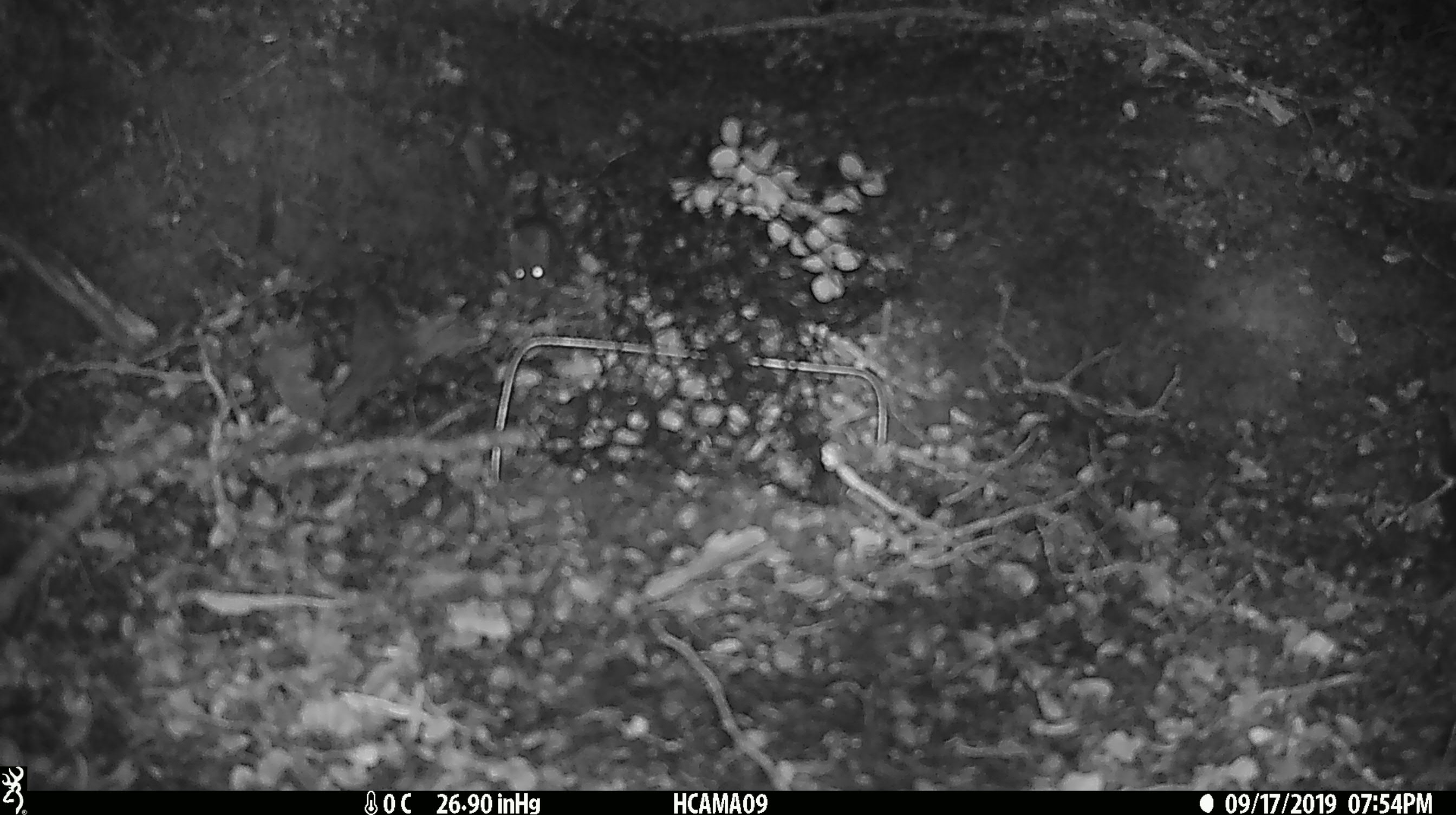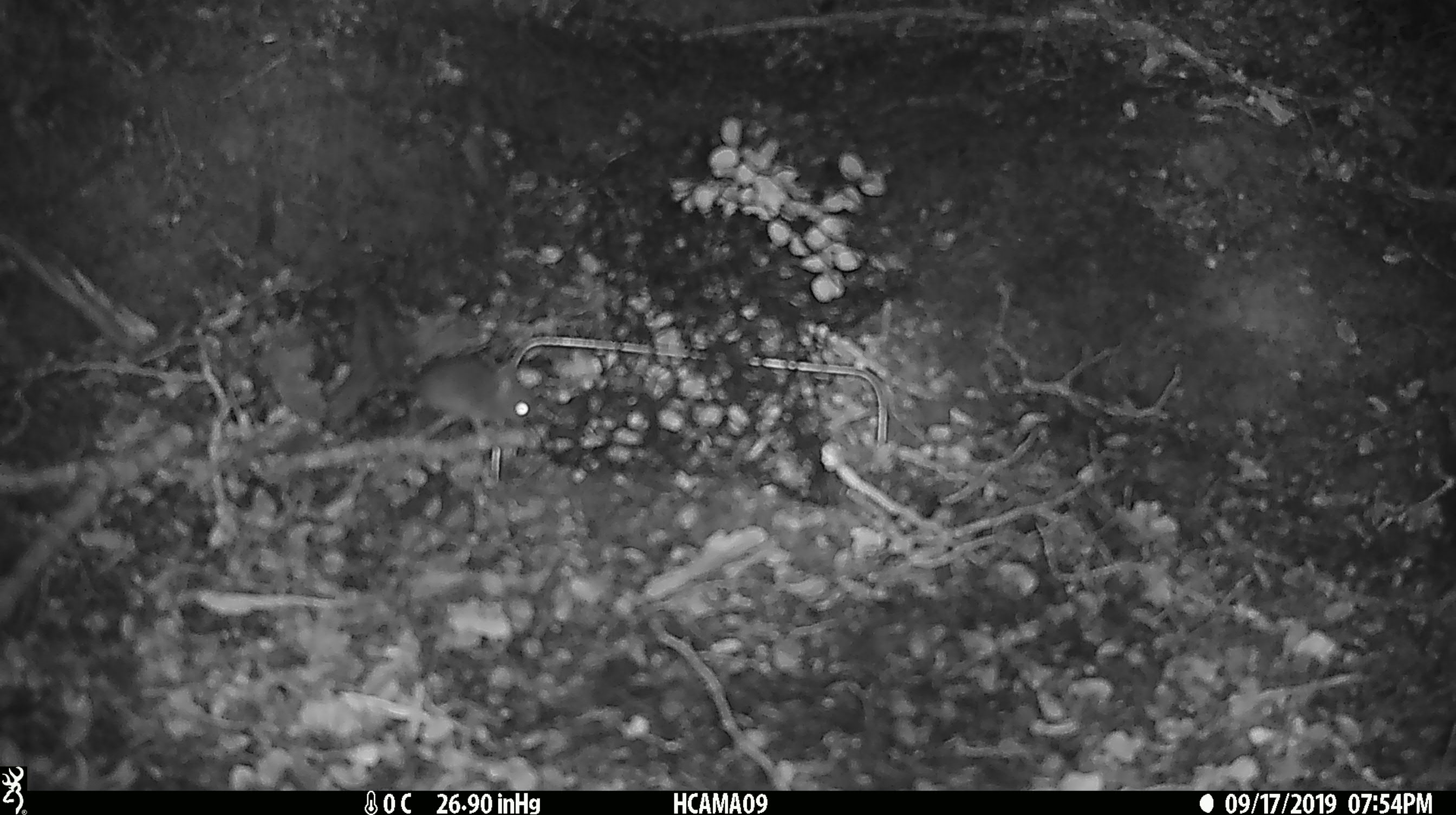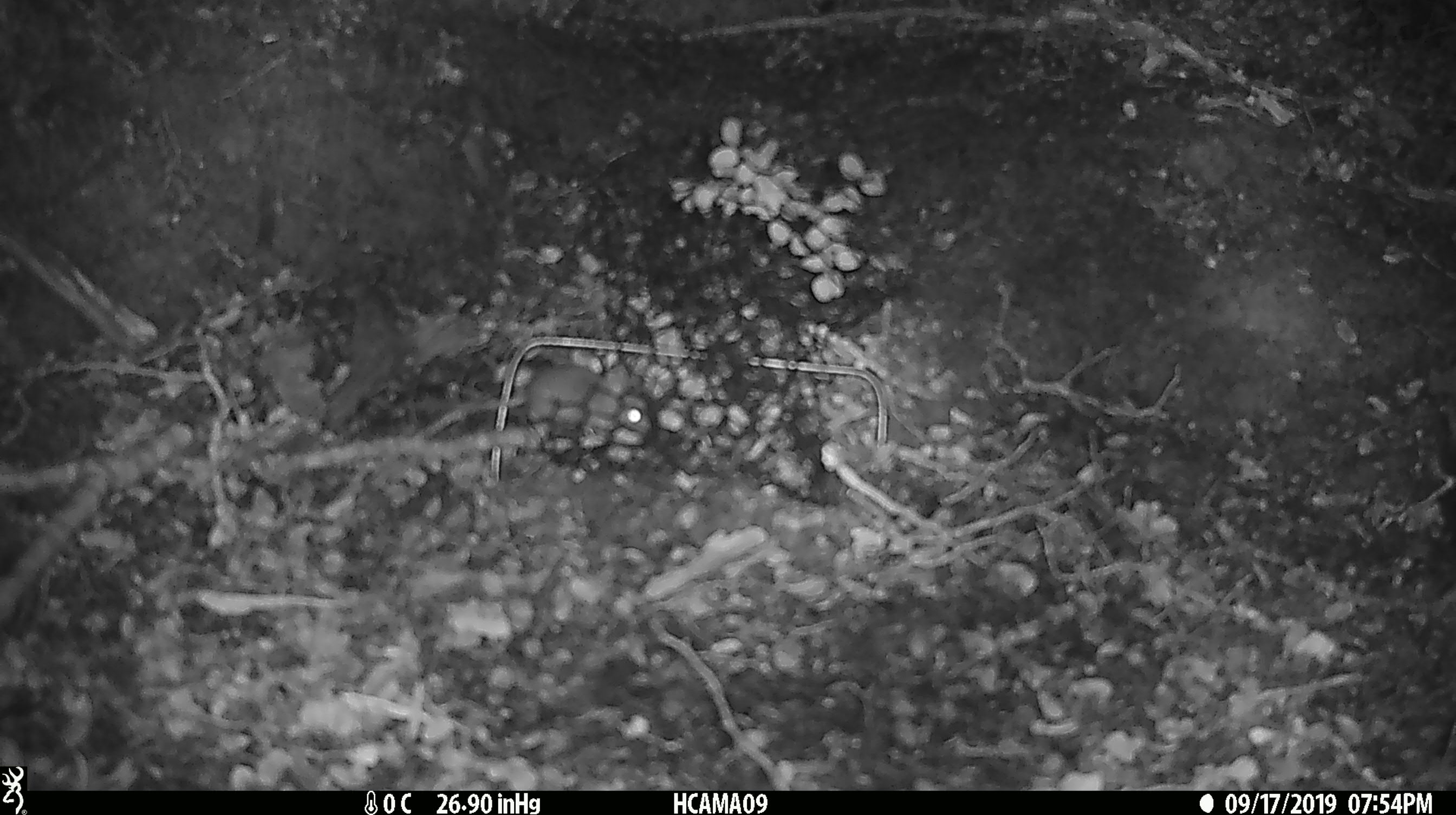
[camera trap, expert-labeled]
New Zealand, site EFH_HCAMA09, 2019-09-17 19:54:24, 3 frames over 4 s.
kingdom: Animalia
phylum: Chordata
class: Mammalia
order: Rodentia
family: Muridae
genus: Mus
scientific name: Mus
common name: mouse